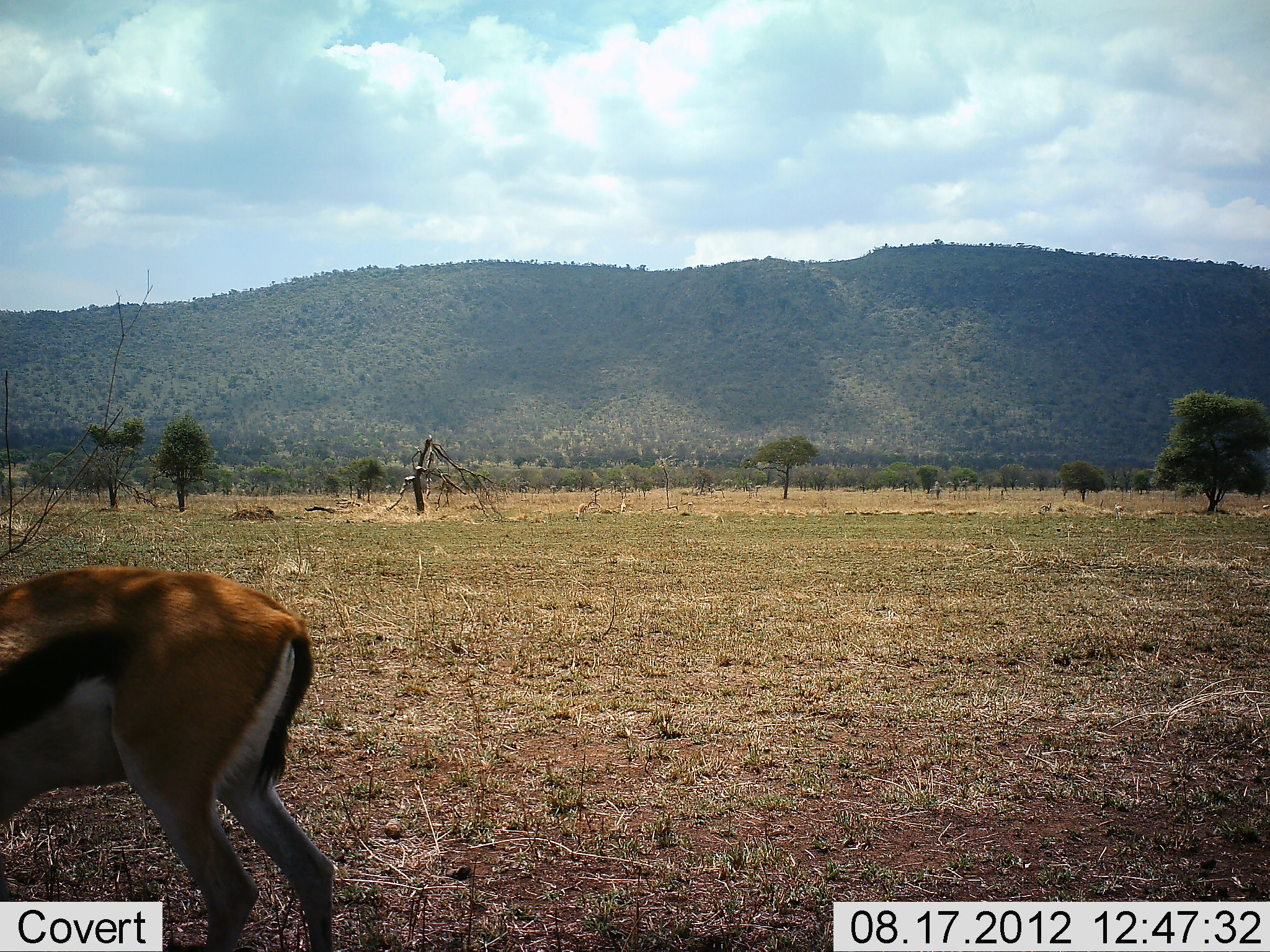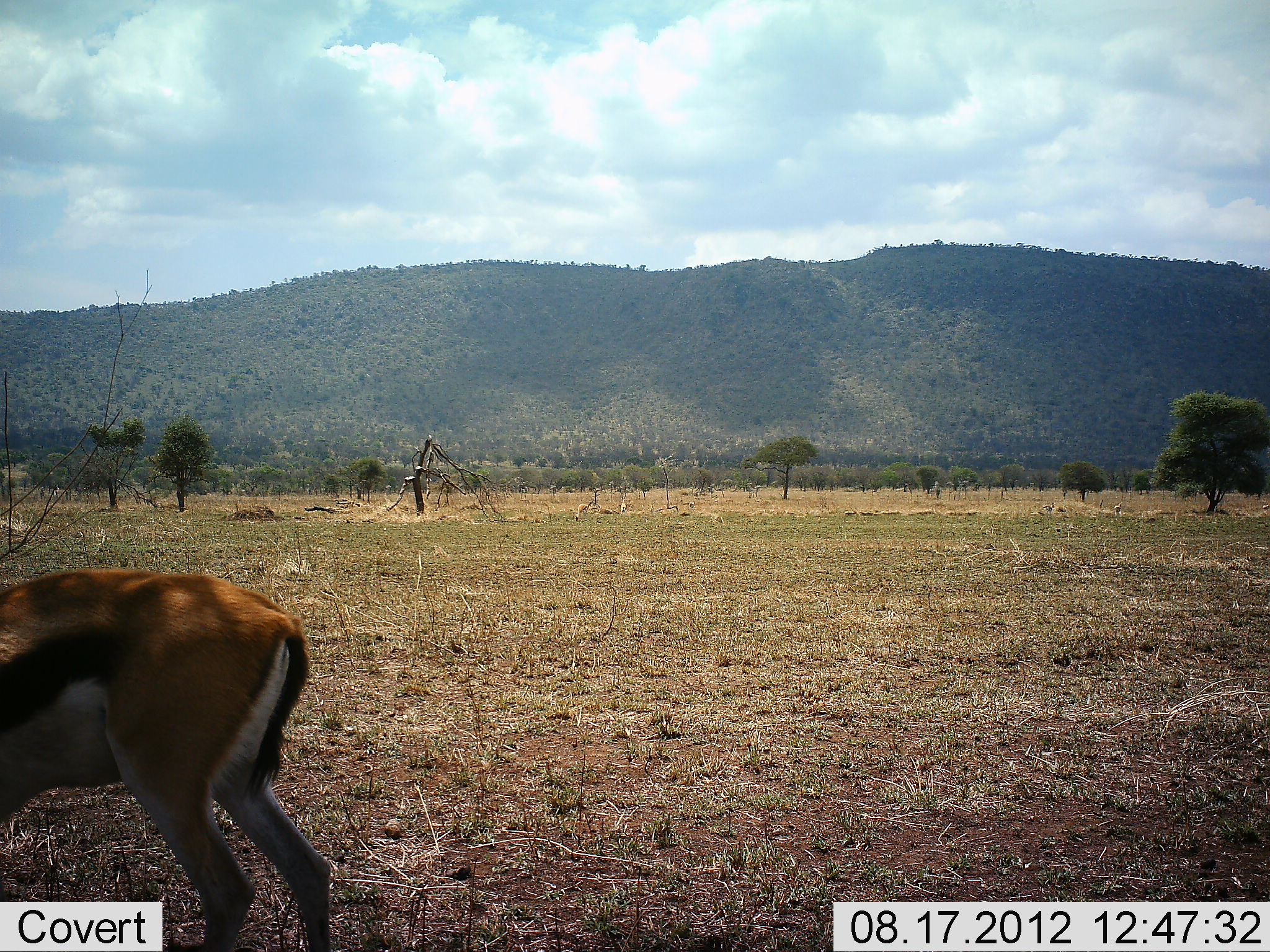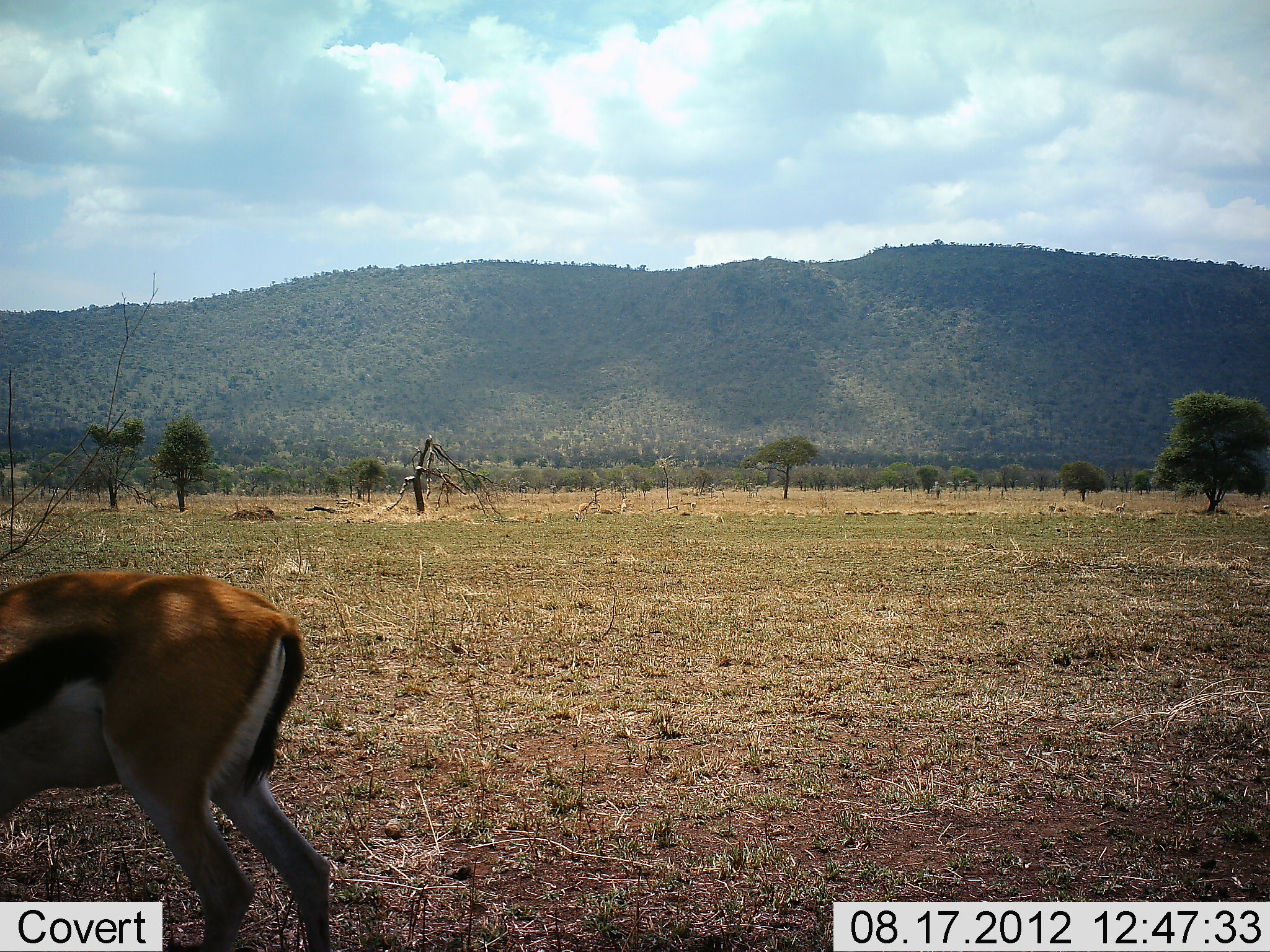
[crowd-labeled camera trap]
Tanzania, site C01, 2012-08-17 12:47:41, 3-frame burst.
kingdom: Animalia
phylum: Chordata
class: Mammalia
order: Artiodactyla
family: Bovidae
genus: Eudorcas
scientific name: Eudorcas thomsonii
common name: thomson's gazelle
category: gazellethomsons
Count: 1.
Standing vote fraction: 60%.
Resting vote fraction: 0%.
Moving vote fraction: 10%.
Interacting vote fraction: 0%.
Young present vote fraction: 0%.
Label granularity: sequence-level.